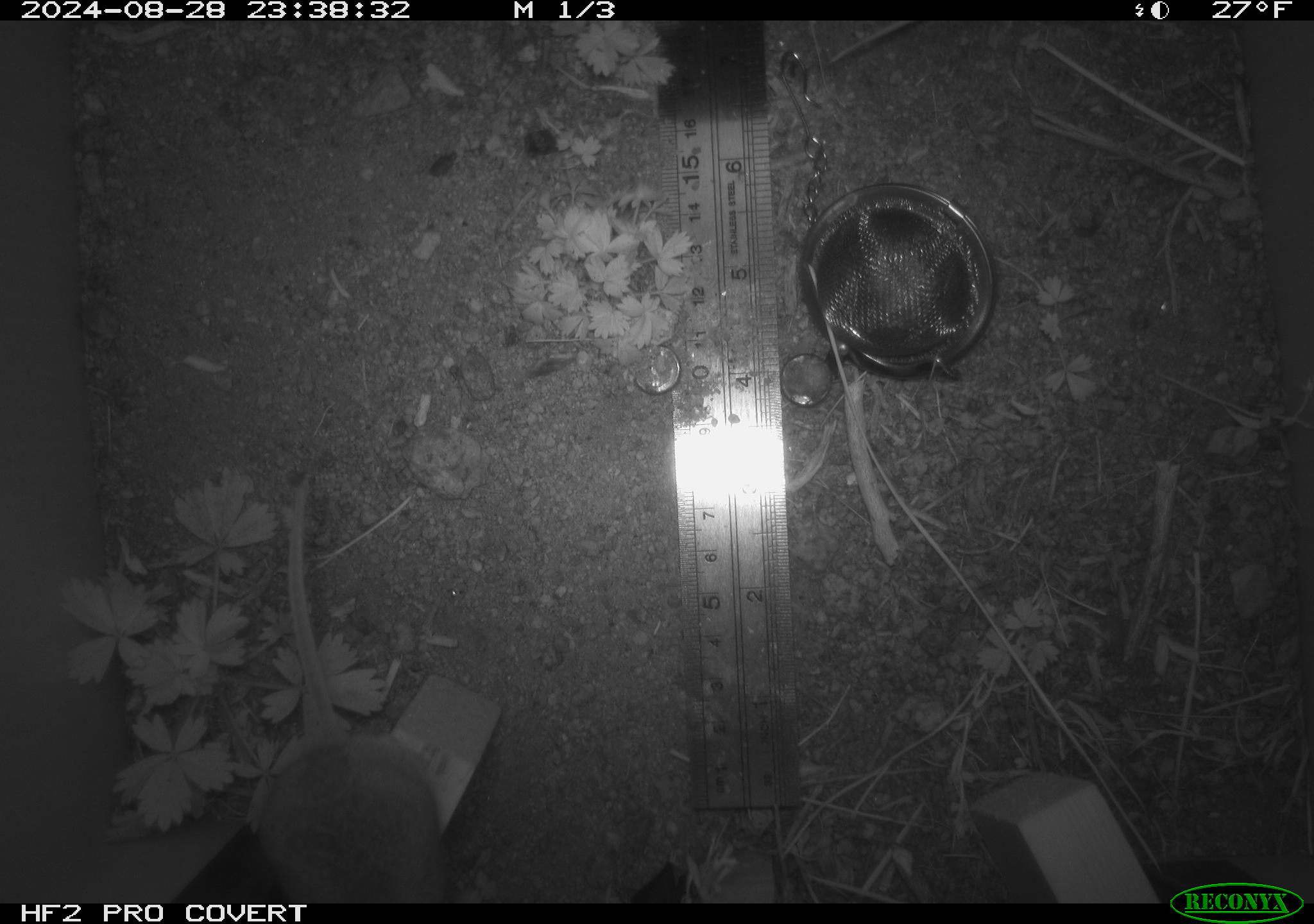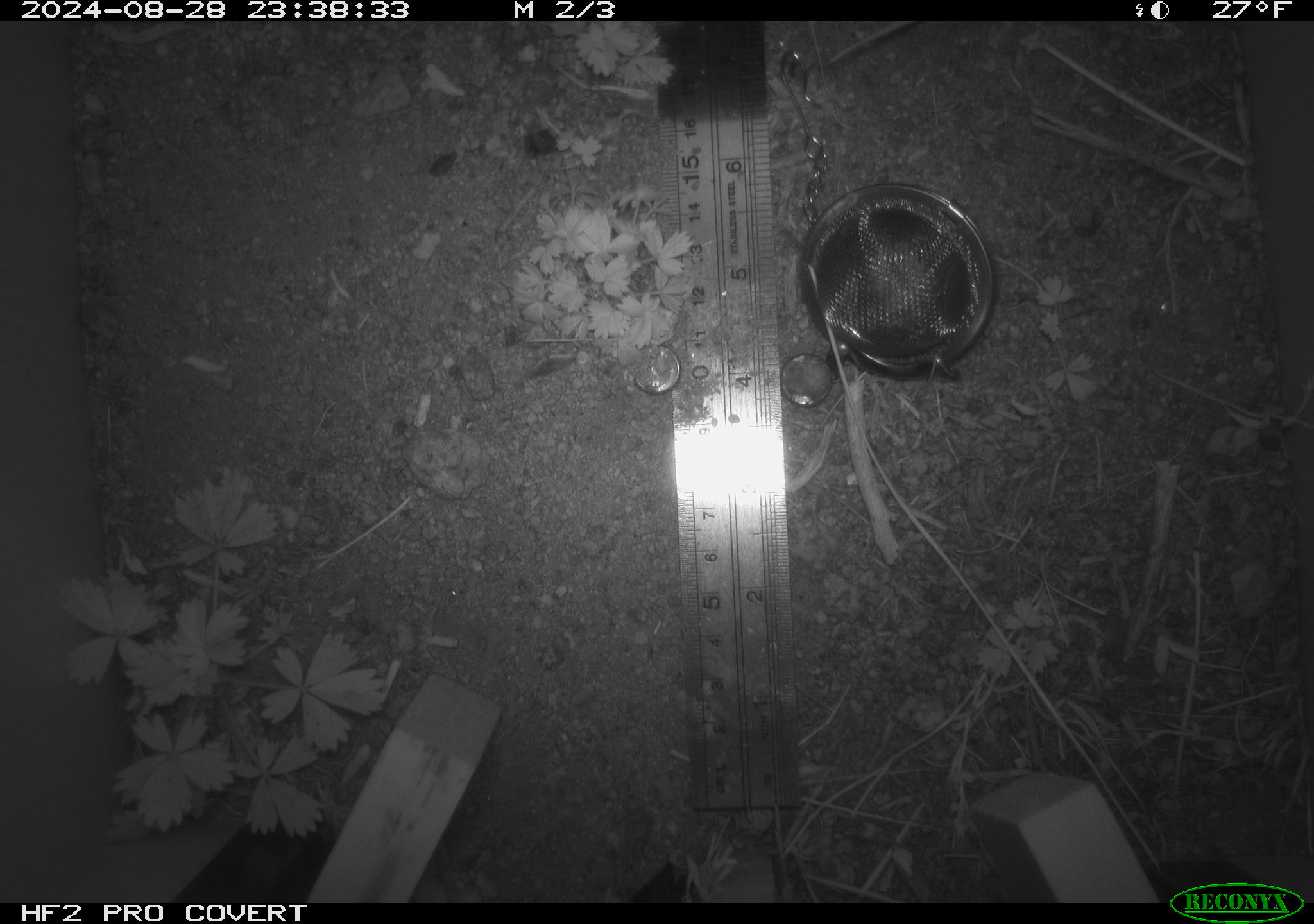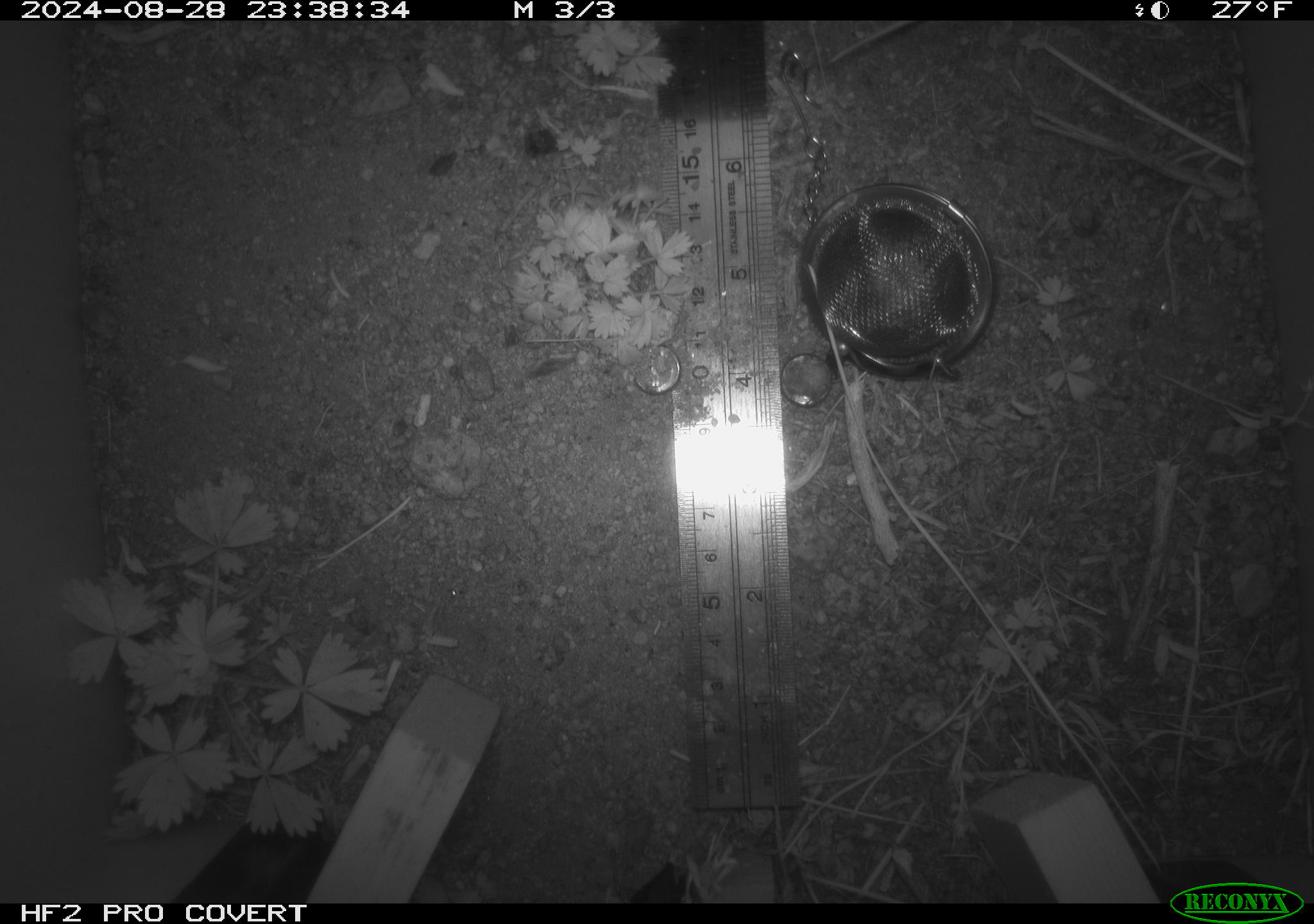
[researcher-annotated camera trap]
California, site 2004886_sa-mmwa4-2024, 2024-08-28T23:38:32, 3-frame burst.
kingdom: Animalia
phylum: Chordata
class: Mammalia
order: Rodentia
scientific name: Rodentia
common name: mouse species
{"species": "mouse species (Rodentia)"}